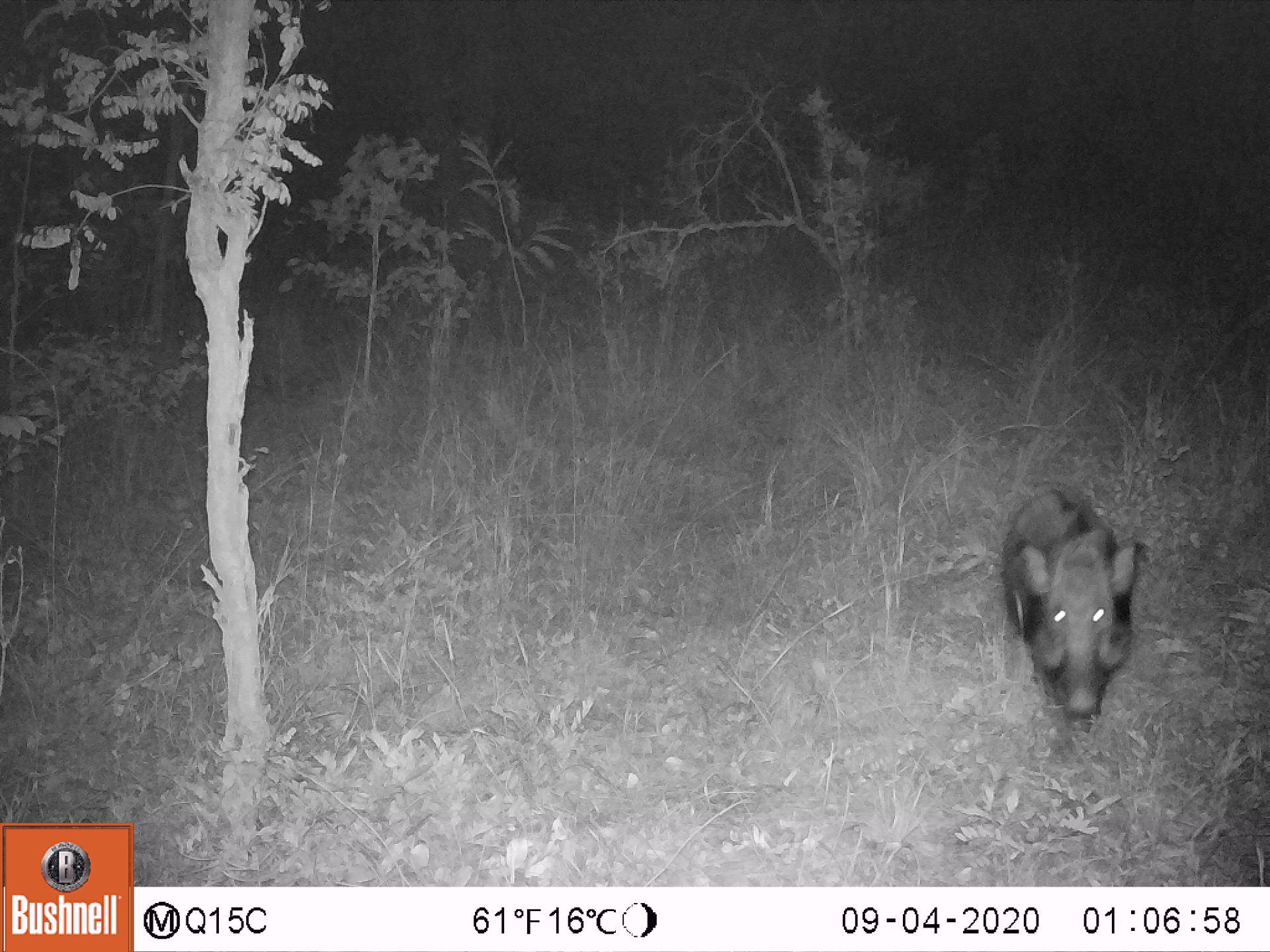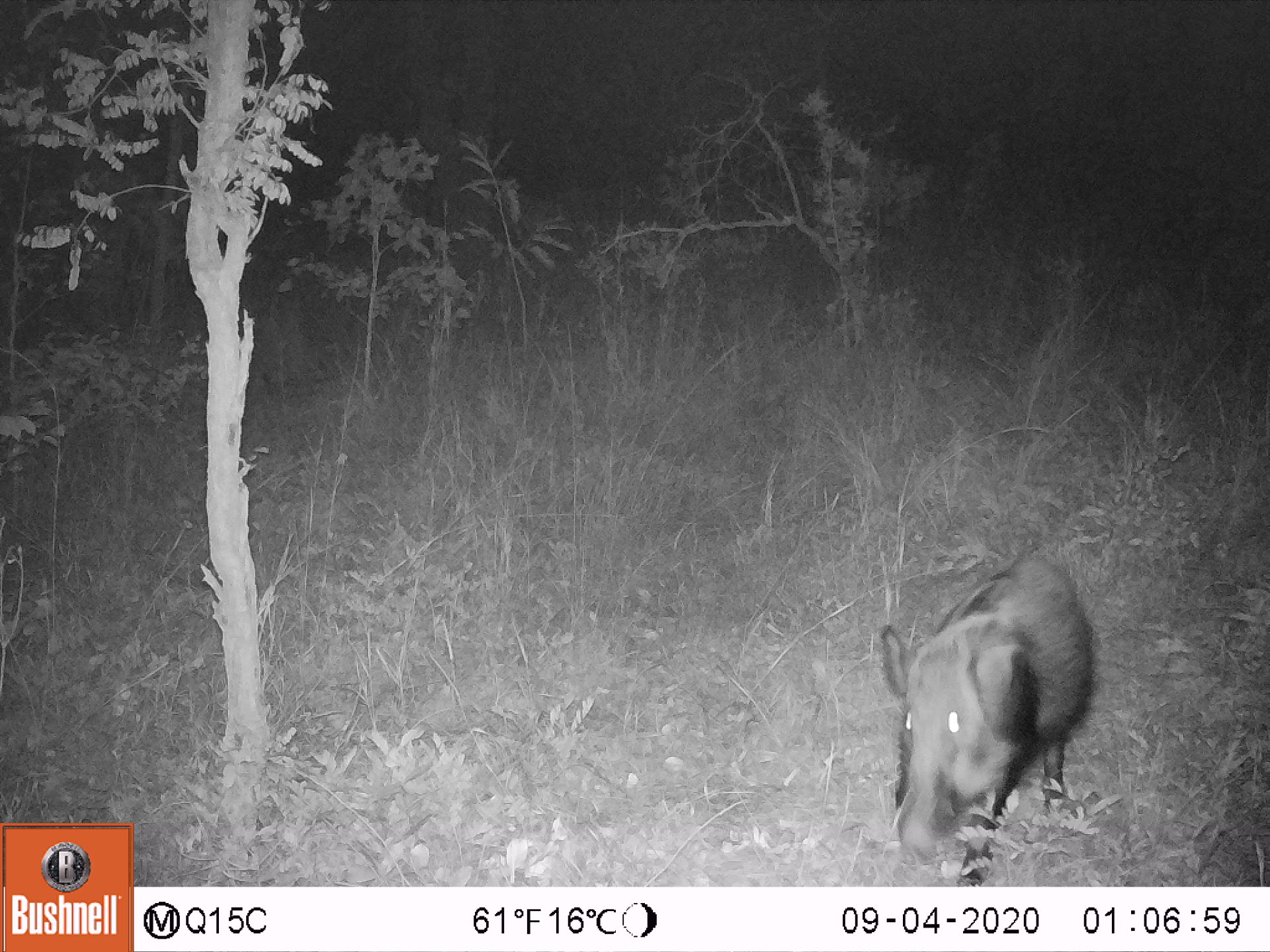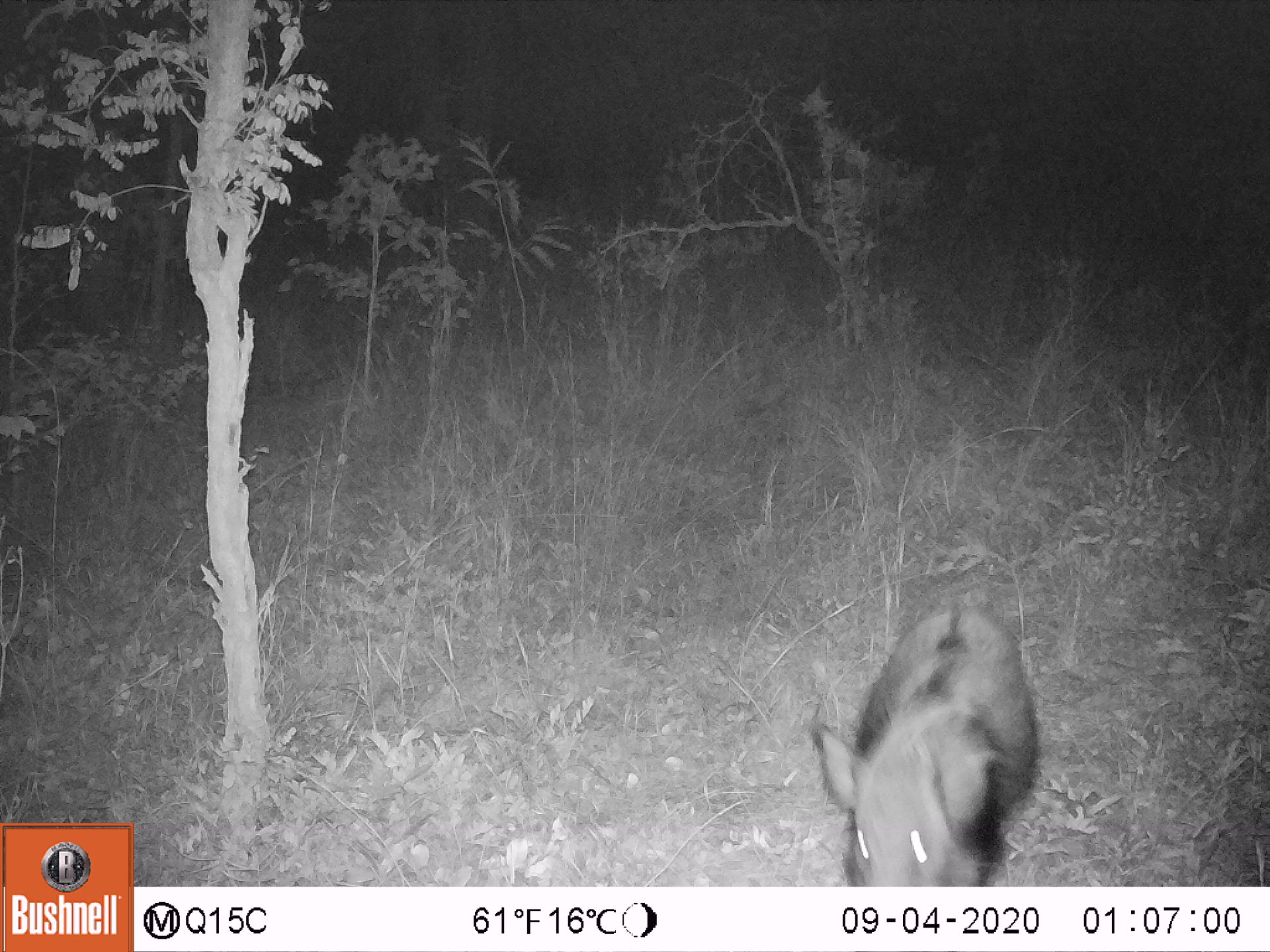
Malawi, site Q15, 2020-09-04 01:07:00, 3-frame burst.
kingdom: Animalia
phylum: Chordata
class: Mammalia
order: Artiodactyla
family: Suidae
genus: Potamochoerus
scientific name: Potamochoerus larvatus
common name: bushpig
Bushpig (Potamochoerus larvatus), count 1.